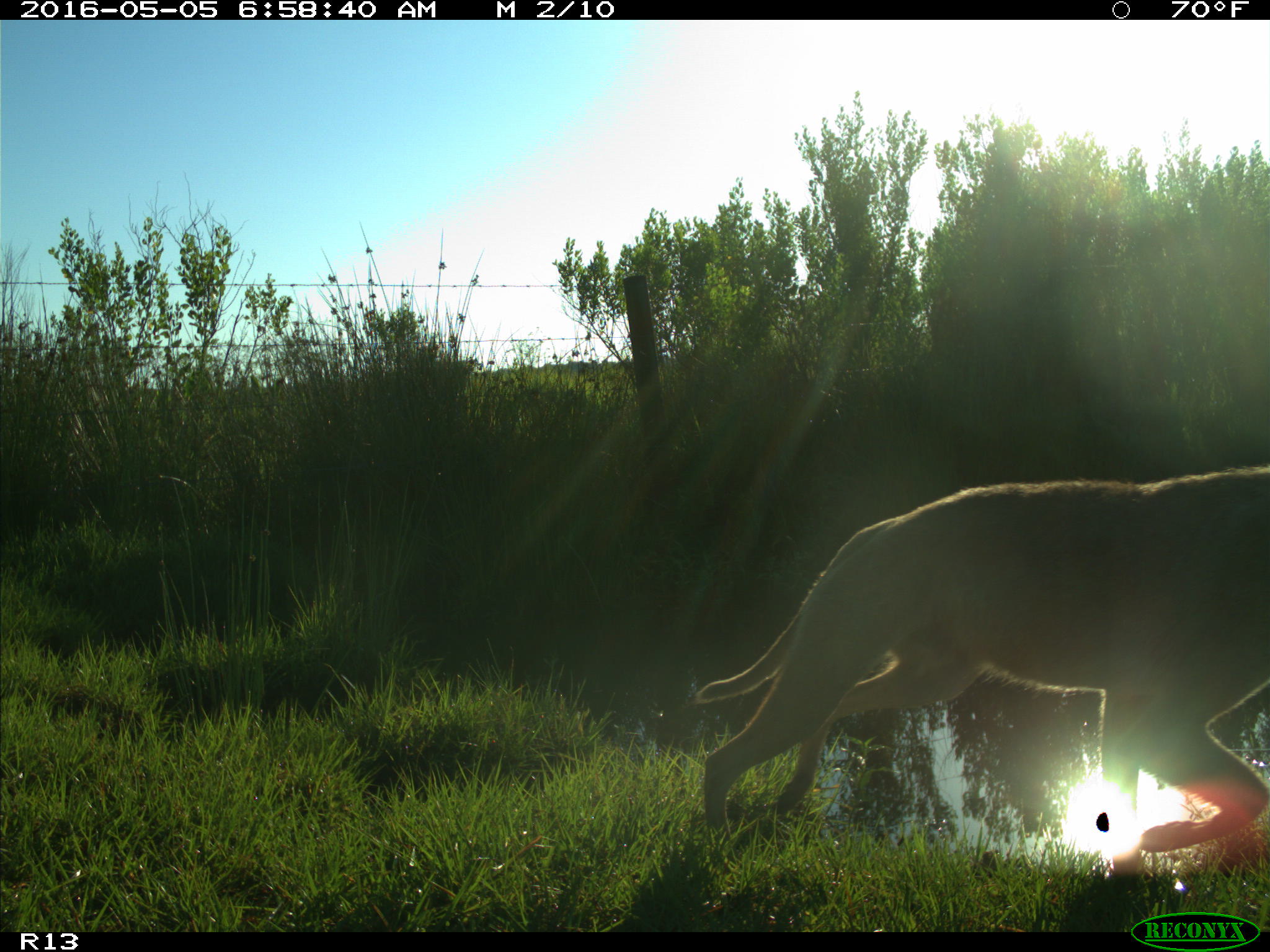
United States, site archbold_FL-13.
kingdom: Animalia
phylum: Chordata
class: Mammalia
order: Carnivora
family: Canidae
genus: Canis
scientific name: Canis latrans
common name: coyote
Canis latrans (coyote).